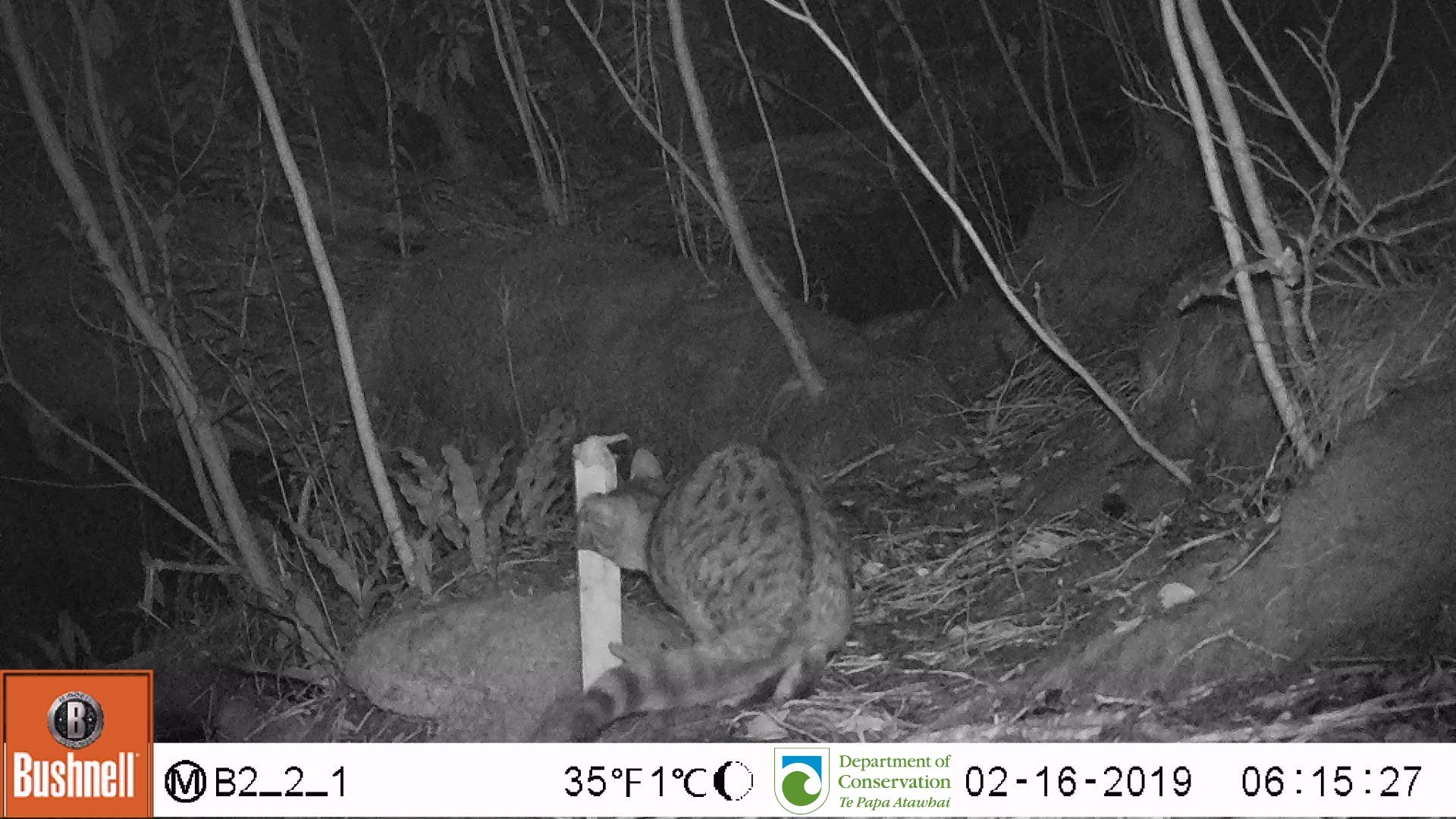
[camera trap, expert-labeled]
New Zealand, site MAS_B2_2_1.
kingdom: Animalia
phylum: Chordata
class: Mammalia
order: Carnivora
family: Felidae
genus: Felis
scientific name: Felis catus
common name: domestic cat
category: cat